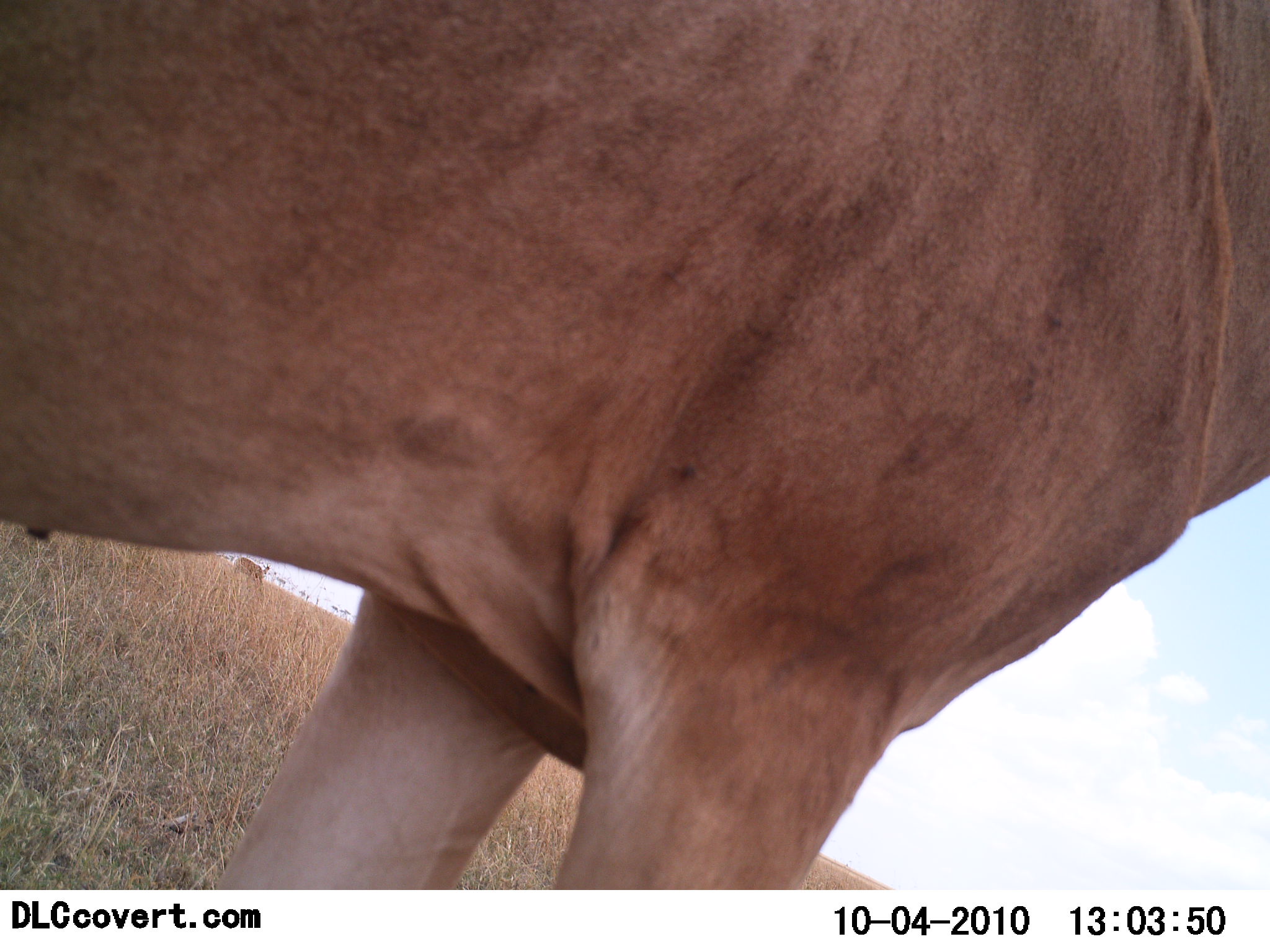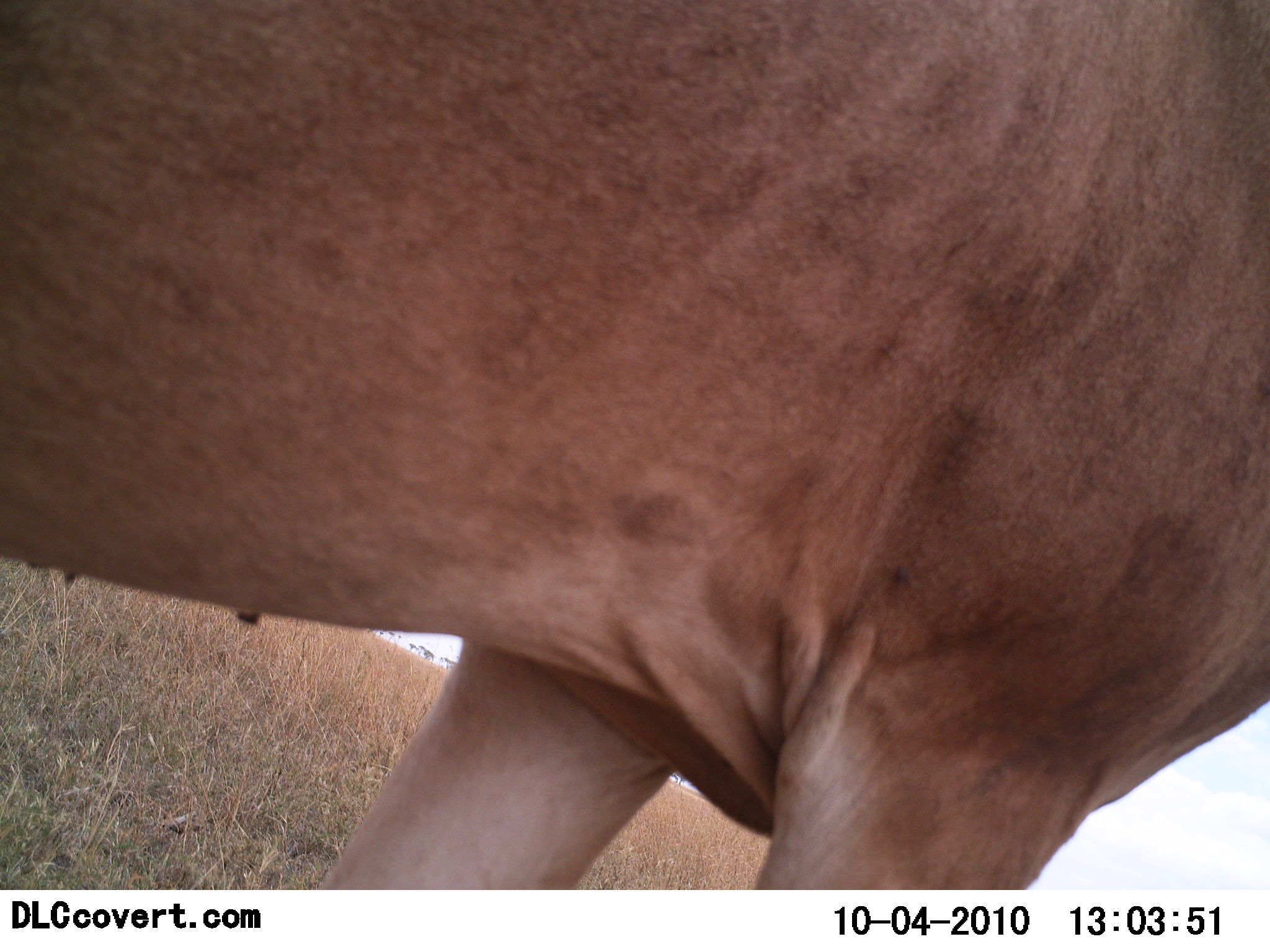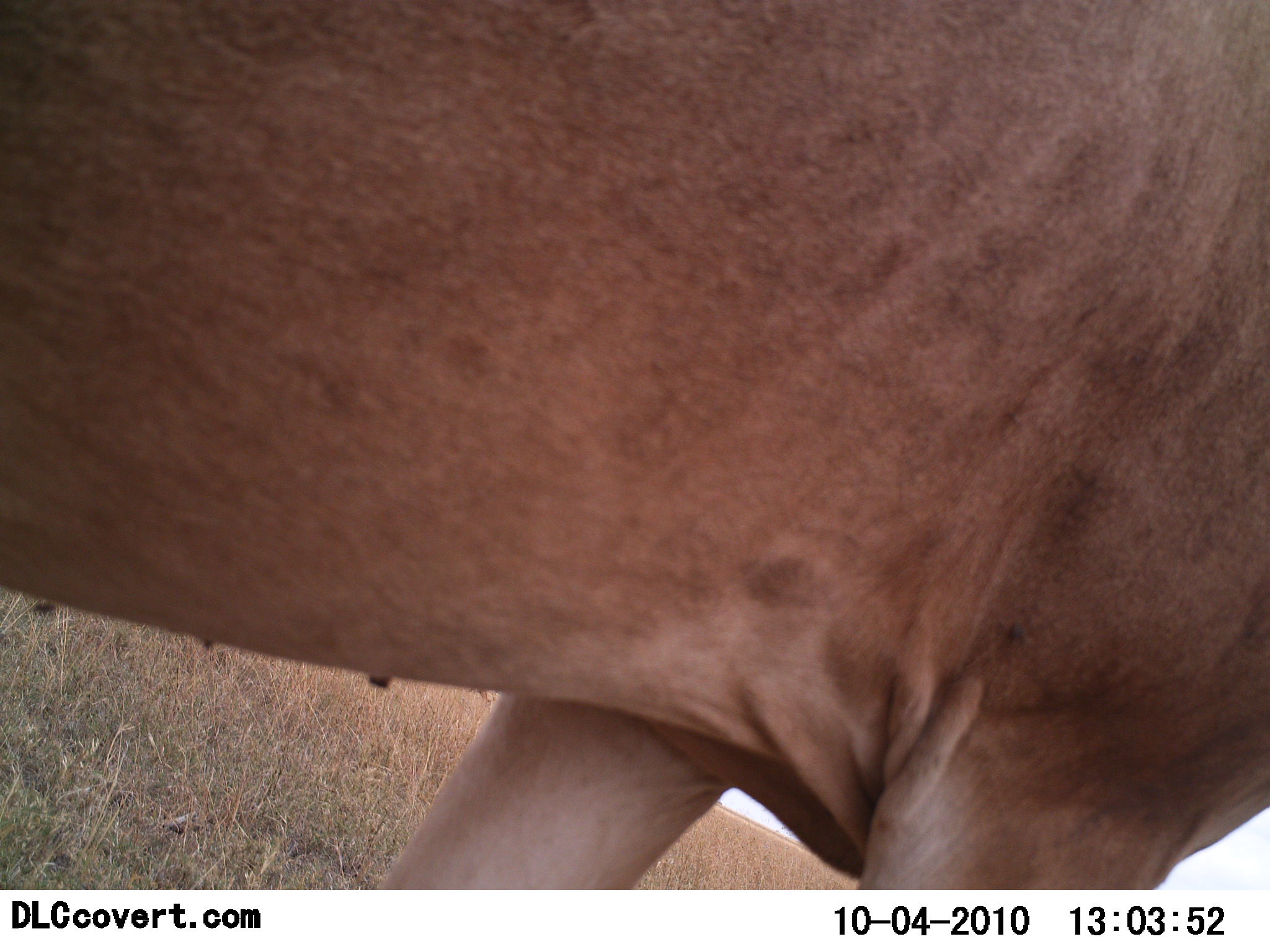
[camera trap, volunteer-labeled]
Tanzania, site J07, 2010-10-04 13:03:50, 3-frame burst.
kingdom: Animalia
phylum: Chordata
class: Mammalia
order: Artiodactyla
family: Bovidae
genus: Alcelaphus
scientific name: Alcelaphus buselaphus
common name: hartebeest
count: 1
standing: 50%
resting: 0%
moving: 50%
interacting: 0%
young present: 0%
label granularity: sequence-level